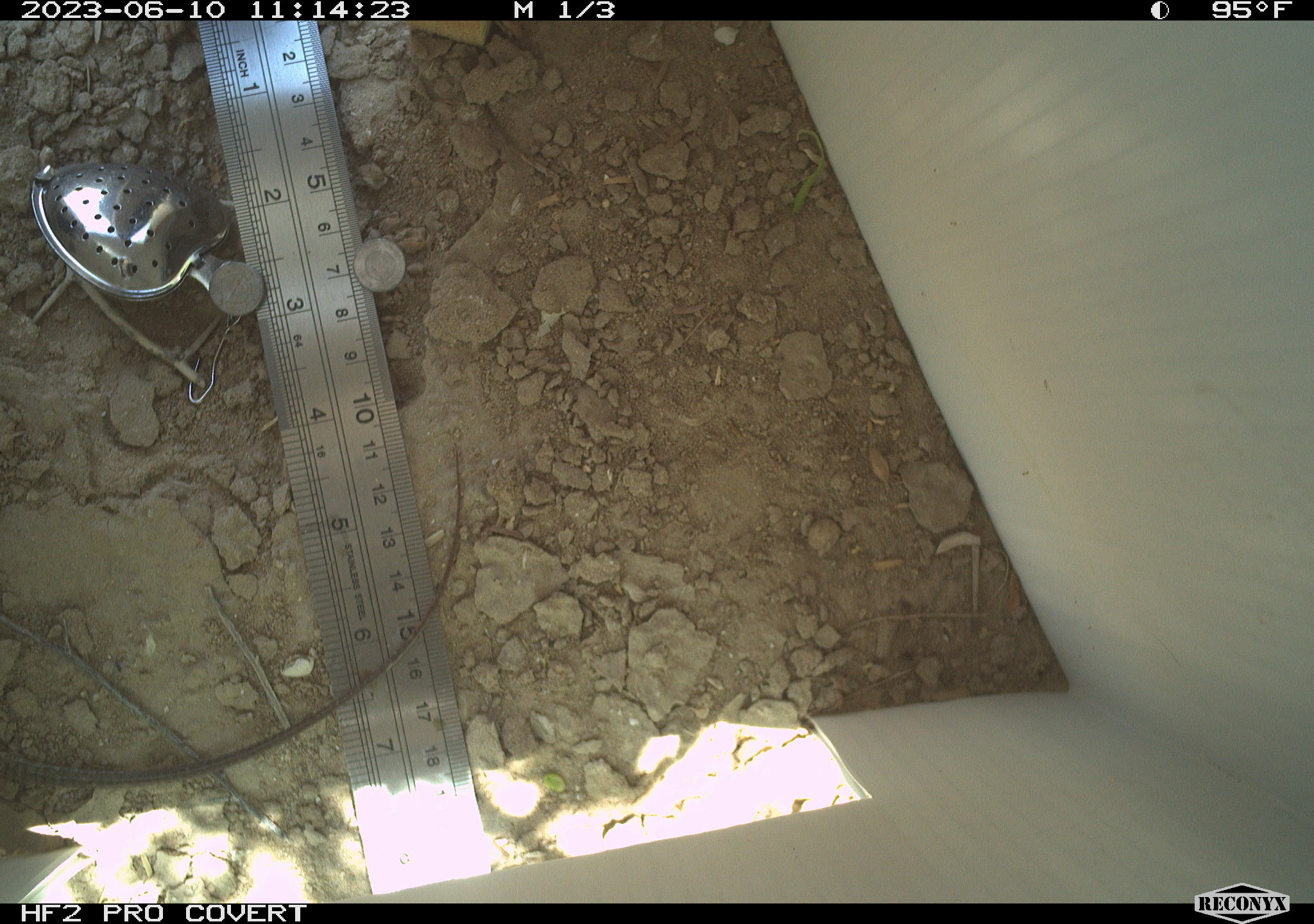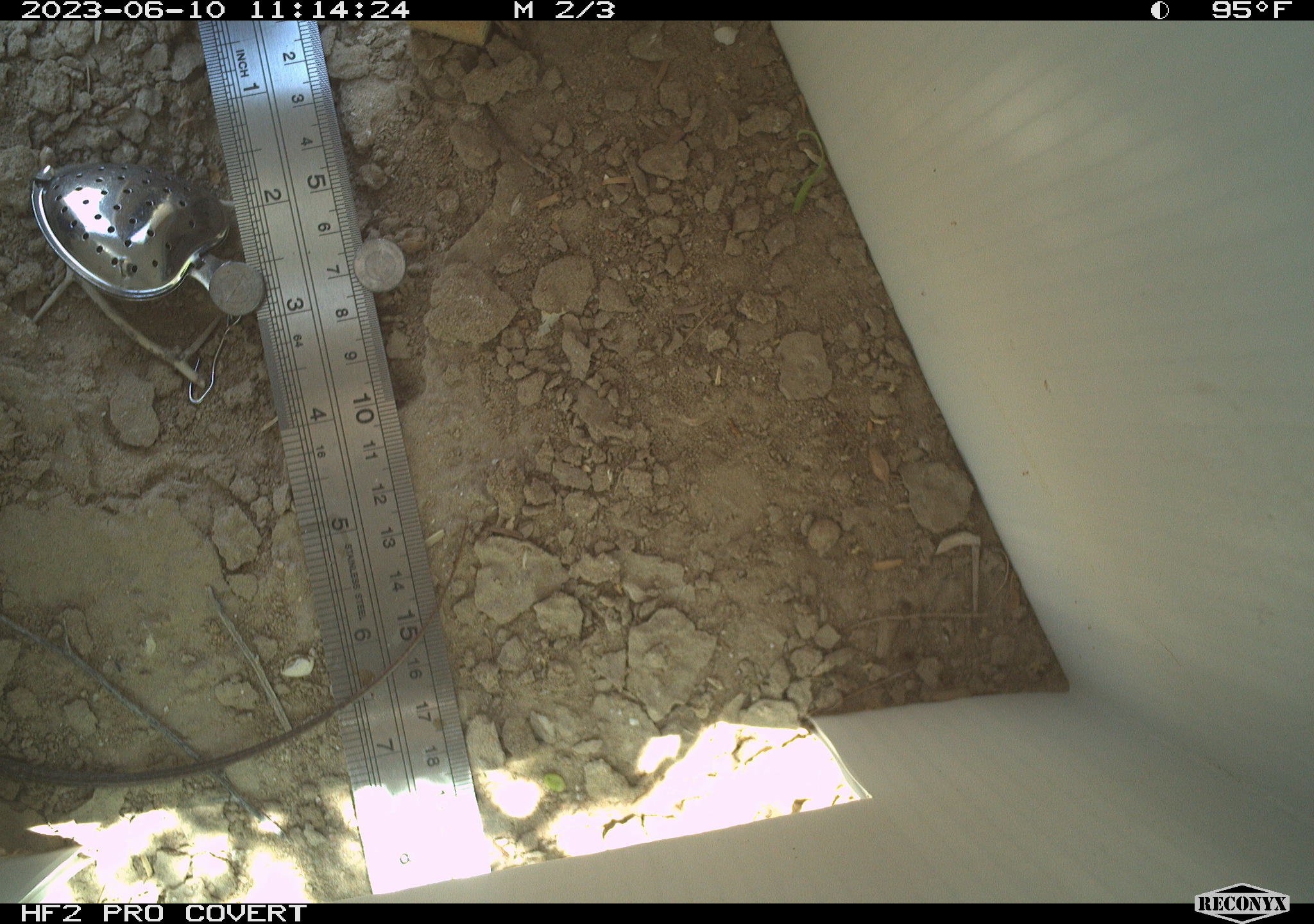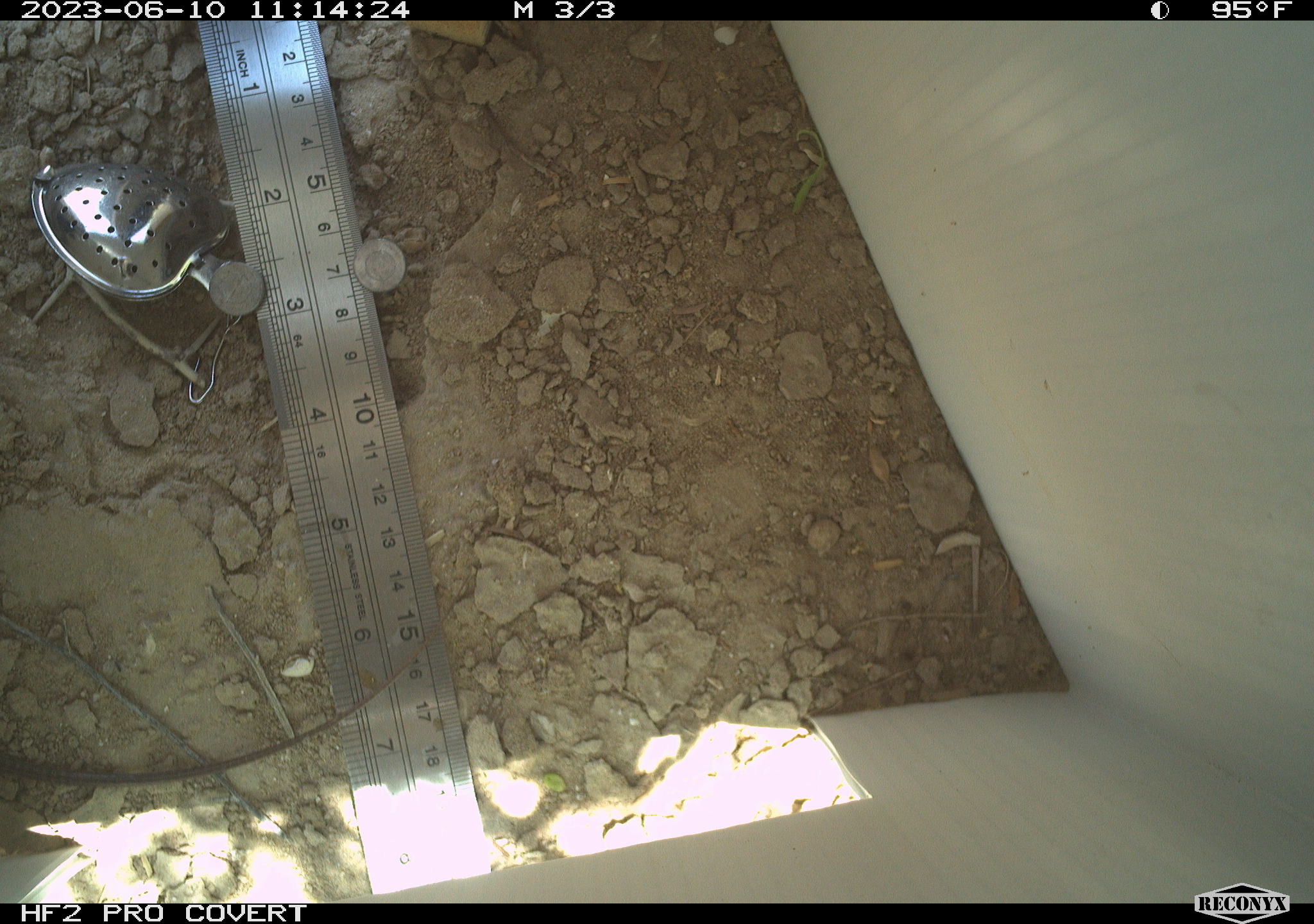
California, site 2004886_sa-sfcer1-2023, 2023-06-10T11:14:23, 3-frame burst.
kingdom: Animalia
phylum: Chordata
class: Reptilia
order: Squamata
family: Teiidae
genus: Aspidoscelis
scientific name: Aspidoscelis tigris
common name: western whiptail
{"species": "western whiptail (Aspidoscelis tigris)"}